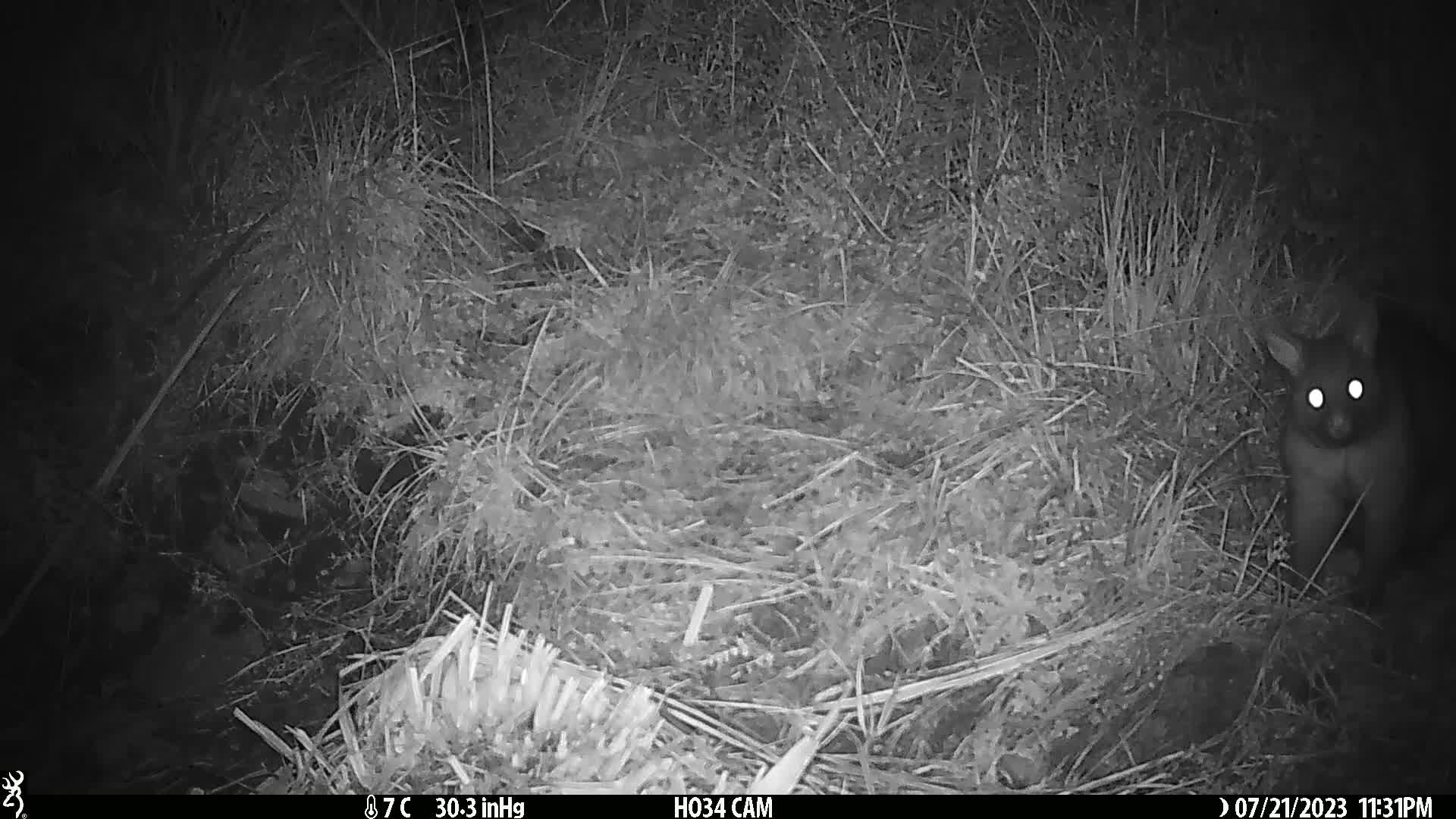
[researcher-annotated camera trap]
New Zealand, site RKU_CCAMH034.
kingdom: Animalia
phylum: Chordata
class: Mammalia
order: Diprotodontia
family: Phalangeridae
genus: Trichosurus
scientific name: Trichosurus vulpecula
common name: common brushtail possum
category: possum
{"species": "possum (common brushtail possum) (Trichosurus vulpecula)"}